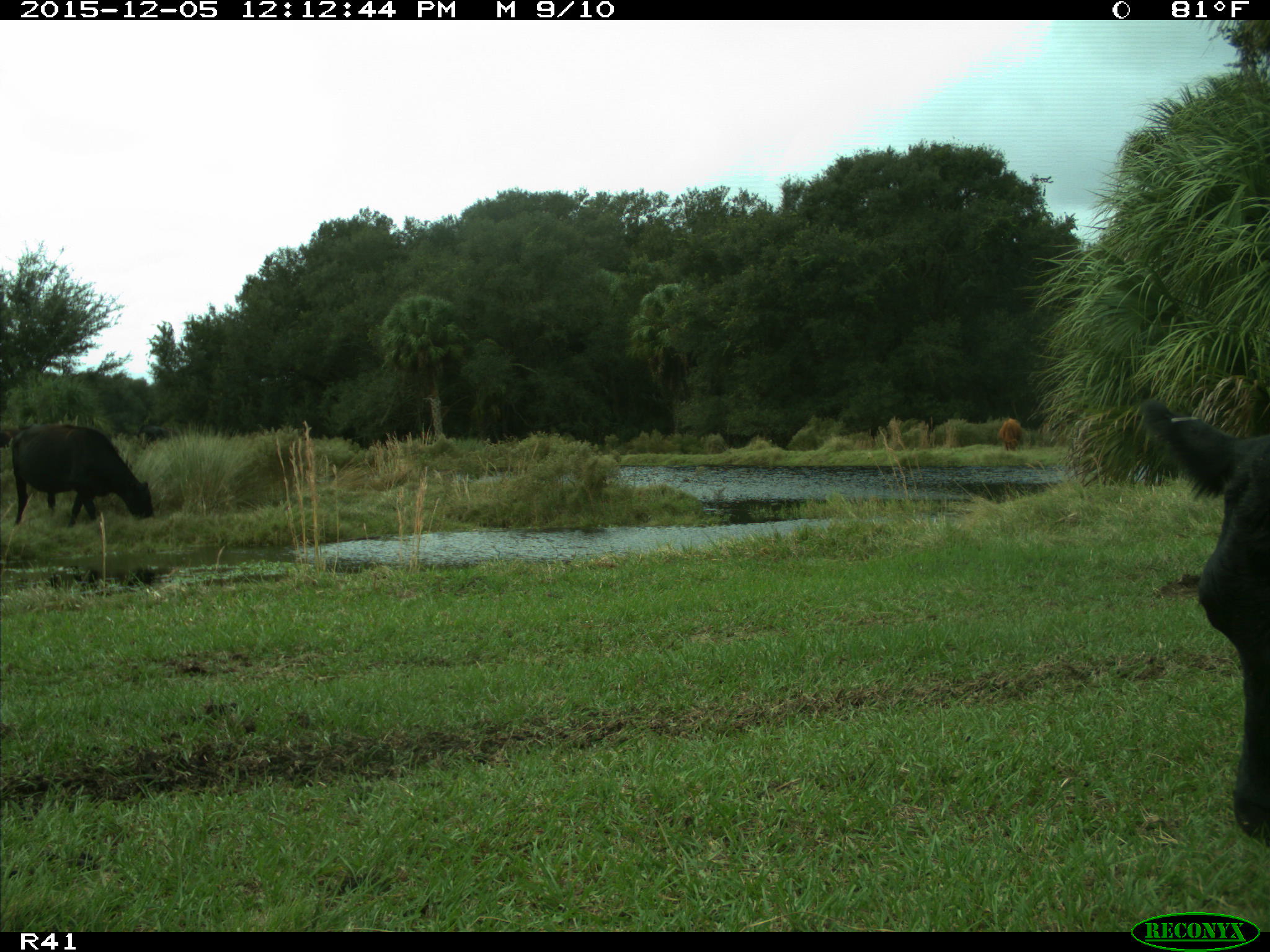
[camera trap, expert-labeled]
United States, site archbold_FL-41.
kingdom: Animalia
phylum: Chordata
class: Mammalia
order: Artiodactyla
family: Bovidae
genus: Bos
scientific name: Bos taurus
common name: domestic cow